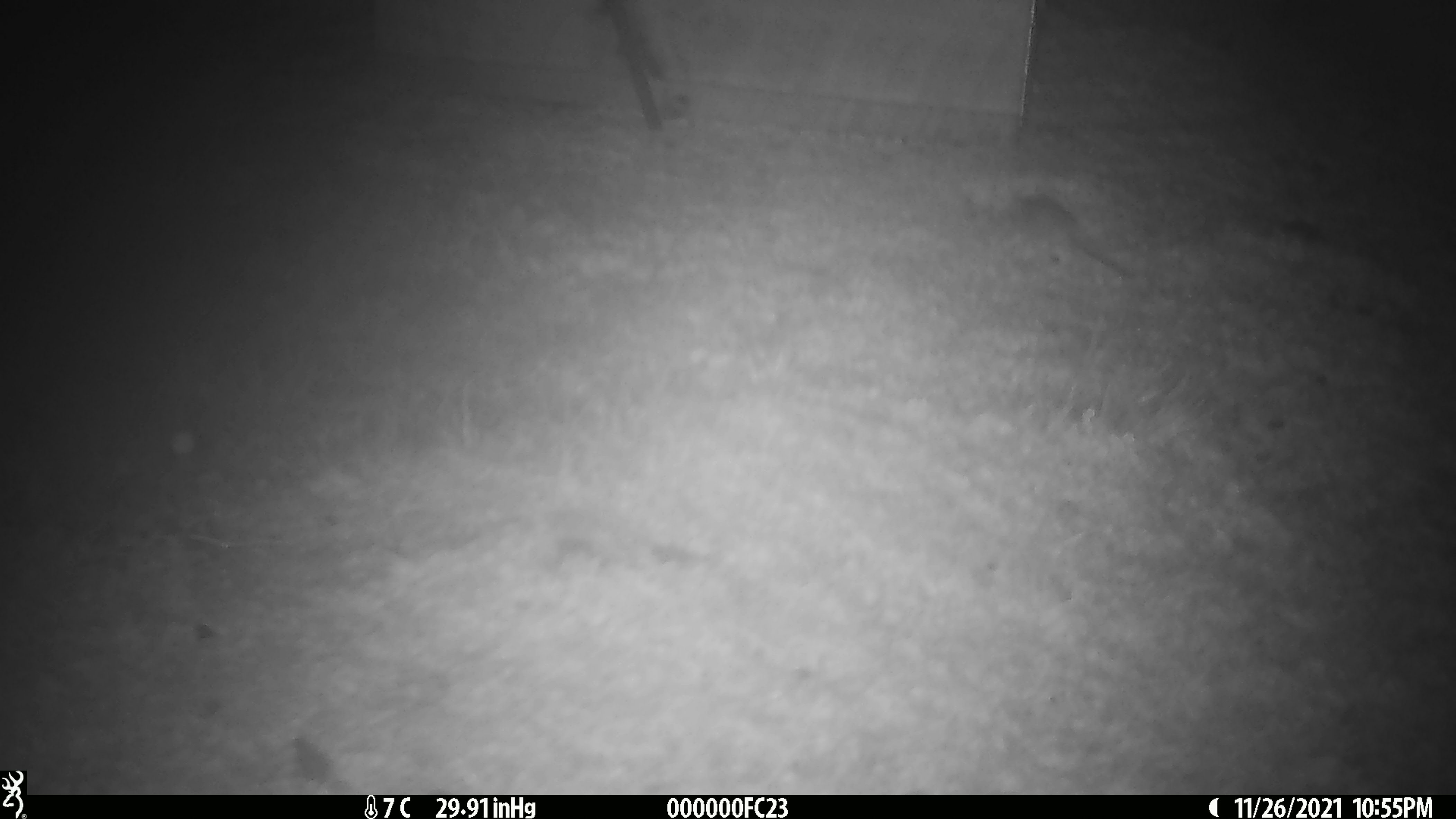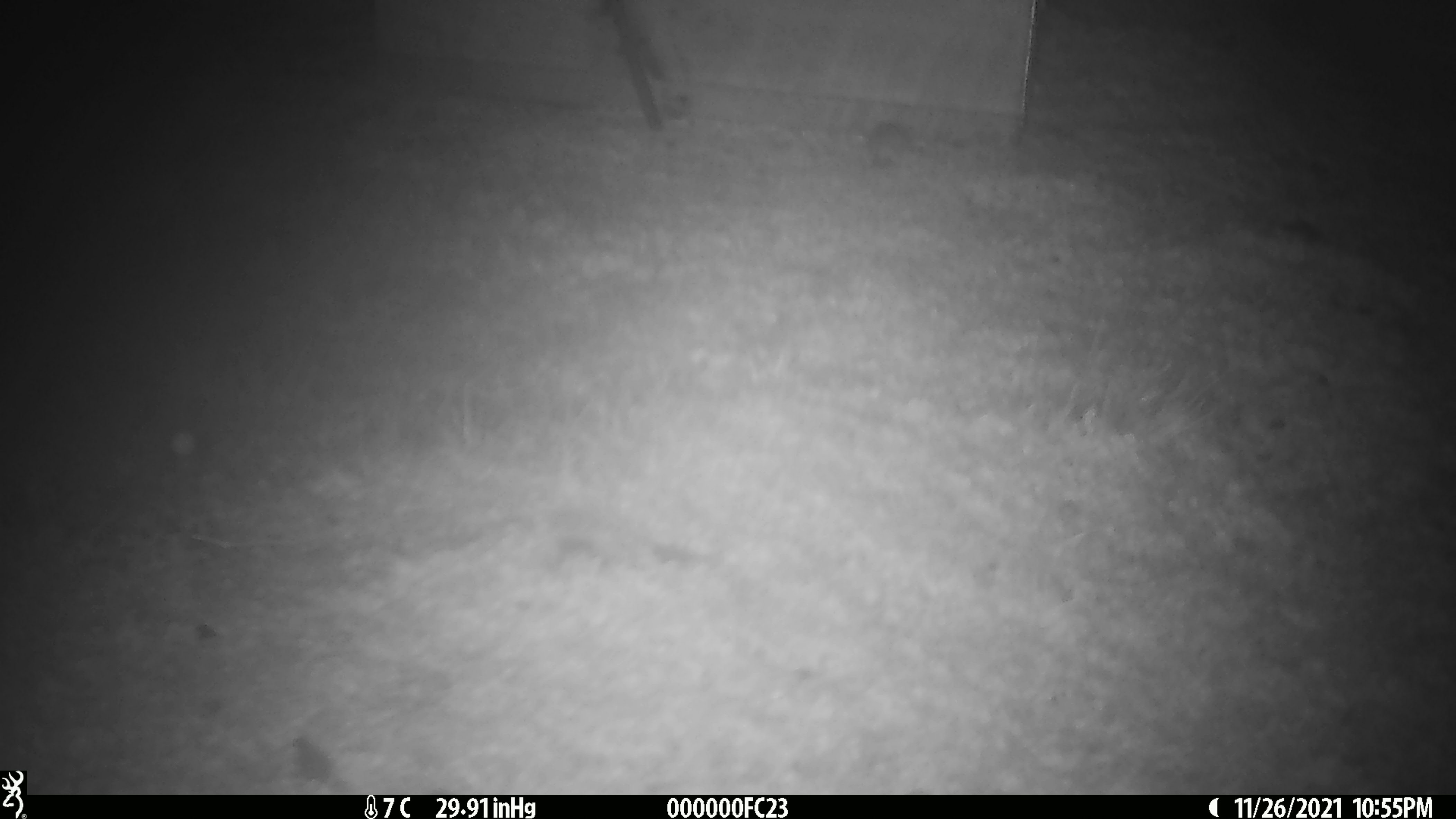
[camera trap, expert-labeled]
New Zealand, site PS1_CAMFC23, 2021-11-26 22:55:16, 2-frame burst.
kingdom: Animalia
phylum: Chordata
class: Mammalia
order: Rodentia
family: Muridae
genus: Mus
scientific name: Mus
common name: mouse